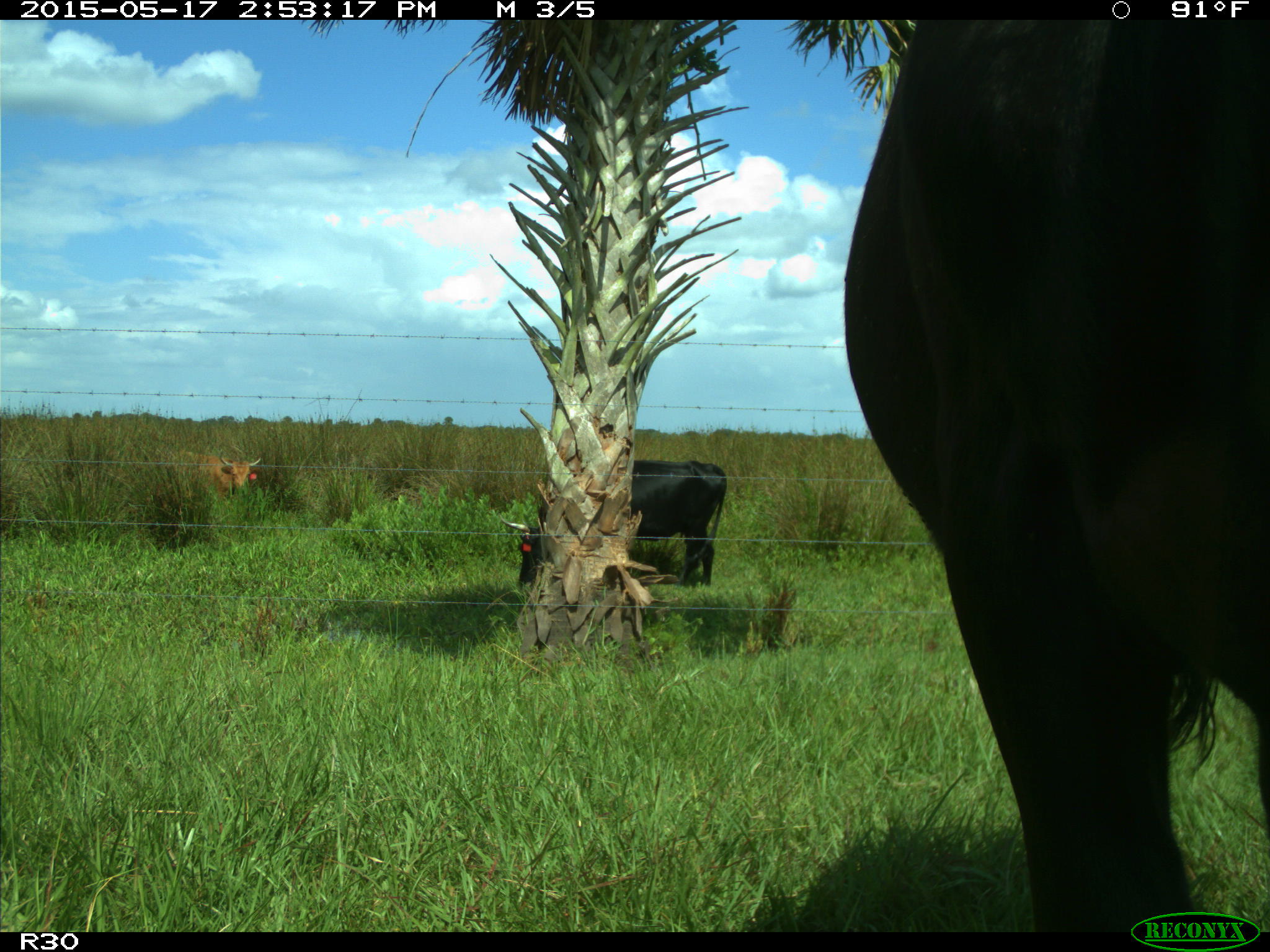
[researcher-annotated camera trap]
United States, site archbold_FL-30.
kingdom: Animalia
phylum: Chordata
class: Mammalia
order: Artiodactyla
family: Bovidae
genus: Bos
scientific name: Bos taurus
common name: domestic cow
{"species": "Bos taurus (domestic cow)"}